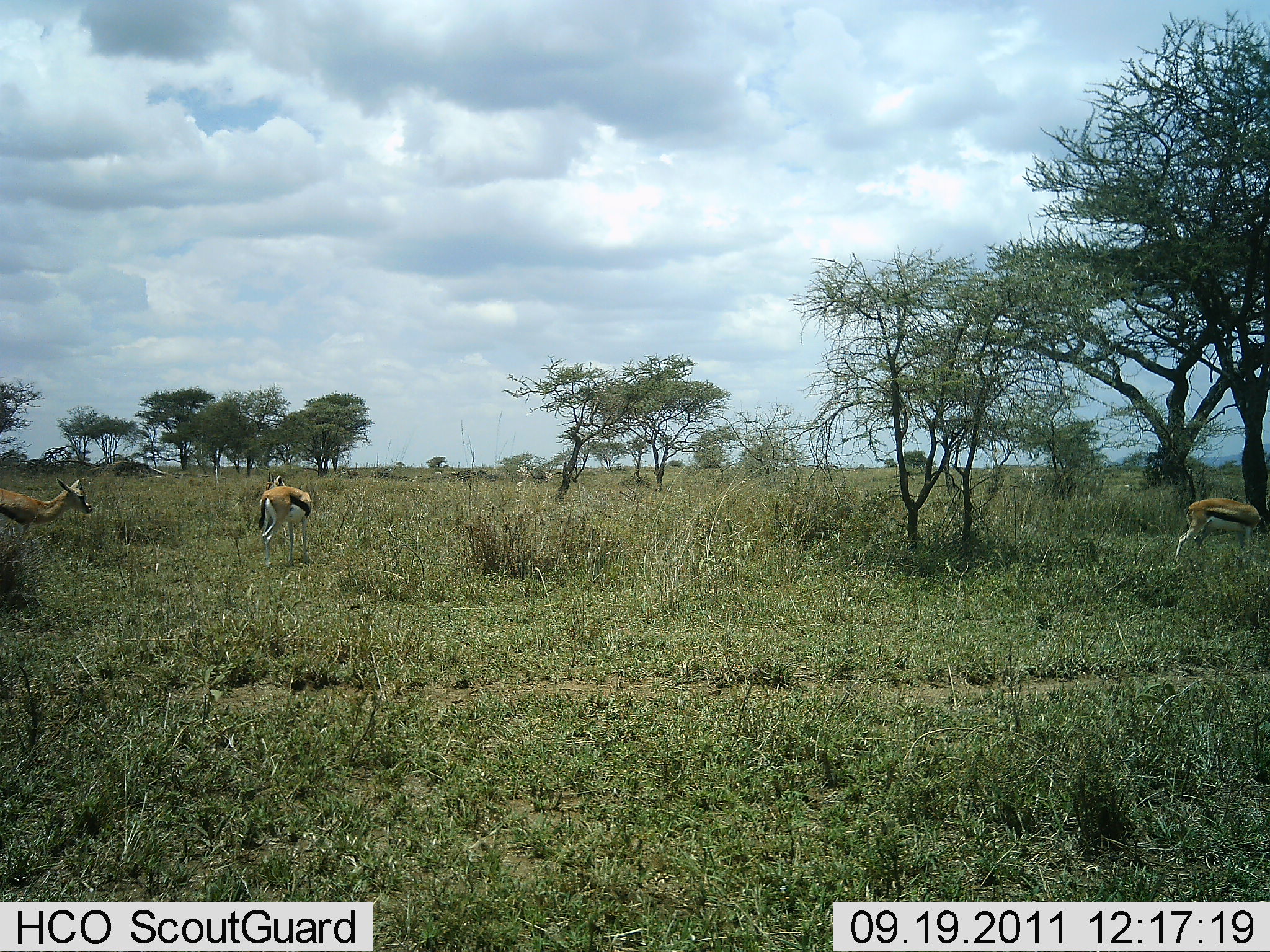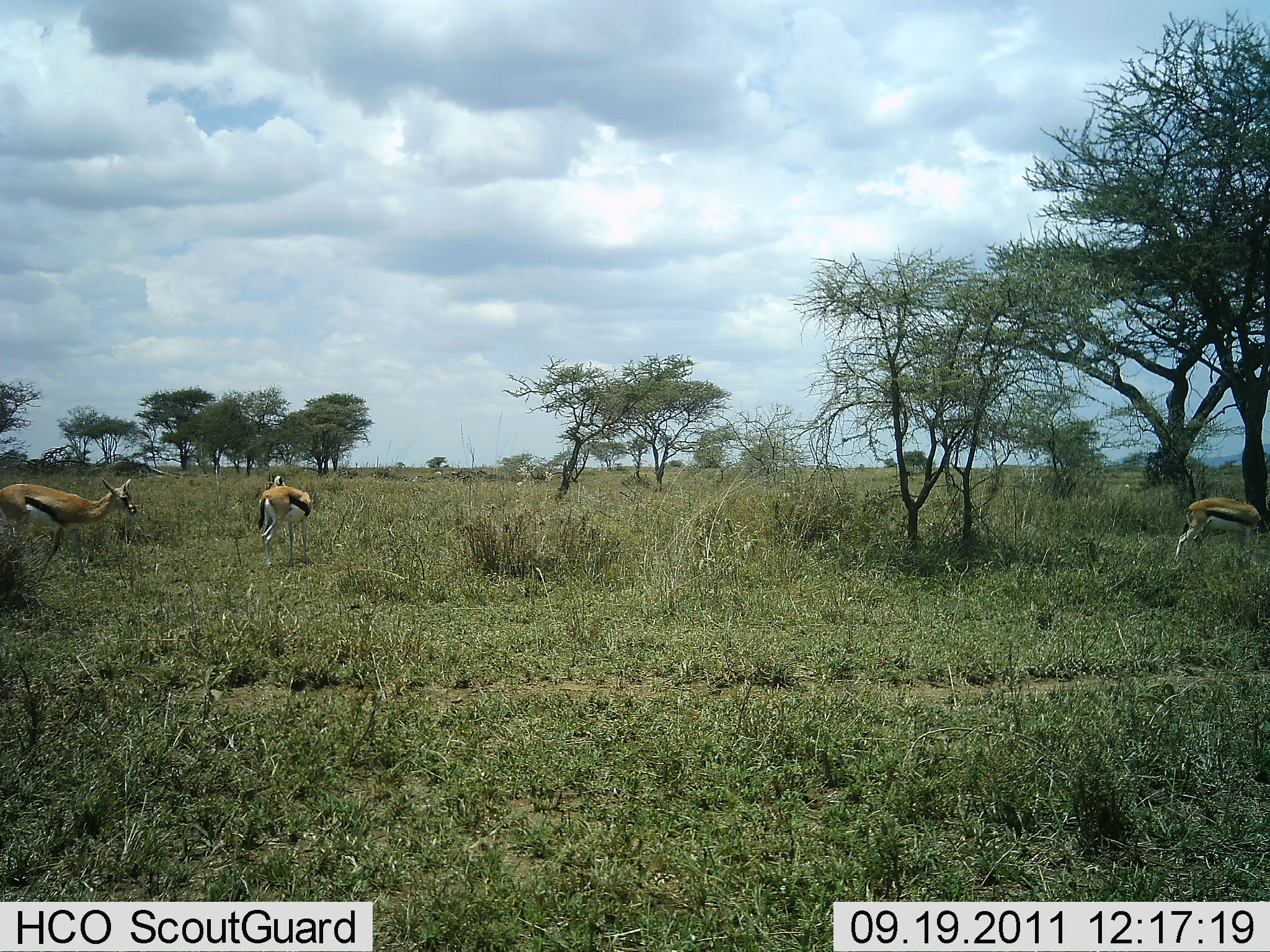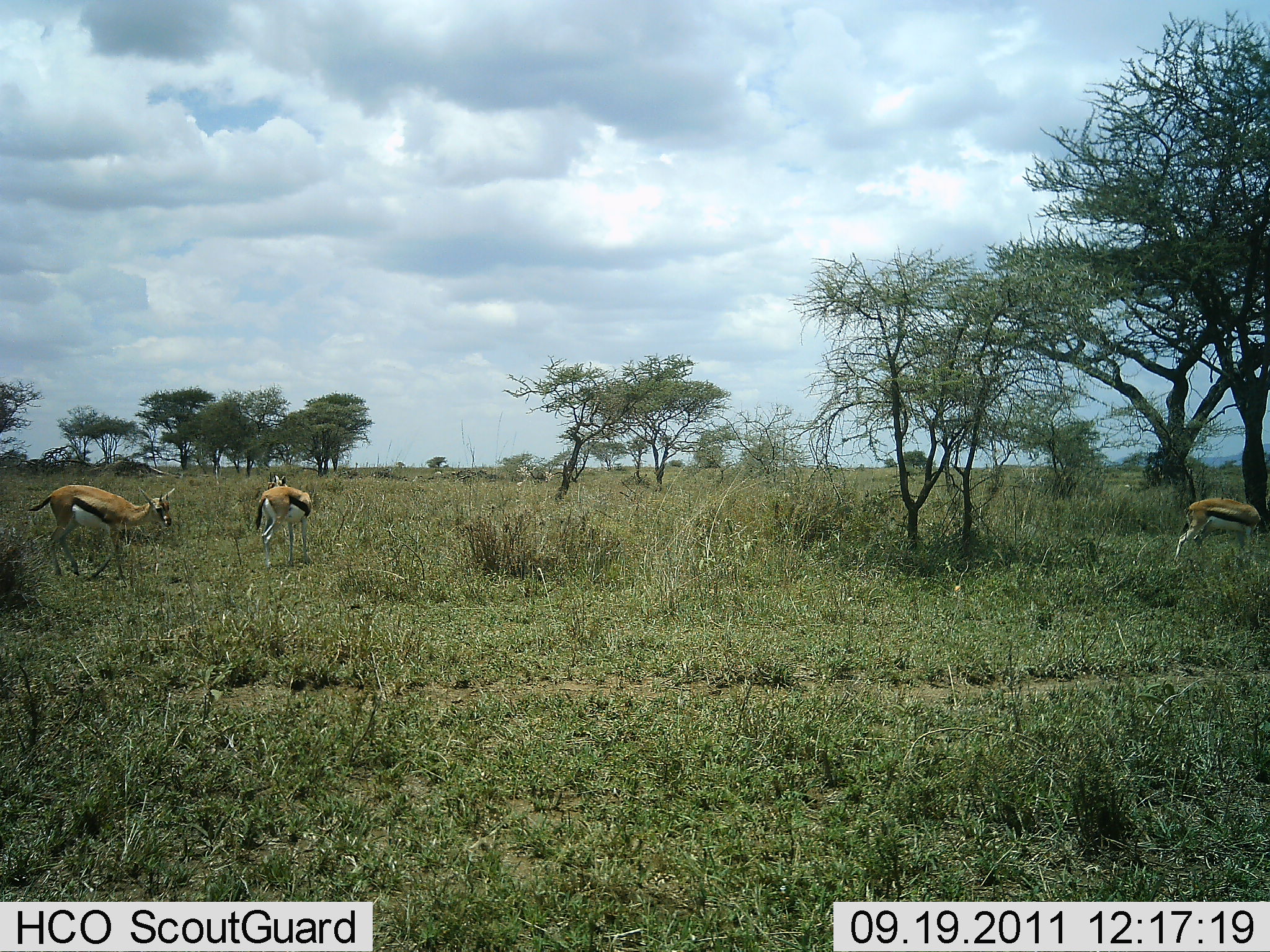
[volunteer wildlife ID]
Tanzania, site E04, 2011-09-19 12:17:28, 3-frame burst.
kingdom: Animalia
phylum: Chordata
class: Mammalia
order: Artiodactyla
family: Bovidae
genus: Eudorcas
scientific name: Eudorcas thomsonii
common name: thomson's gazelle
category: gazellethomsons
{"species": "gazellethomsons (thomson's gazelle) (Eudorcas thomsonii)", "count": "3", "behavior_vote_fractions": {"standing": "67%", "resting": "0%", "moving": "75%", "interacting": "0%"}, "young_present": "0%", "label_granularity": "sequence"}